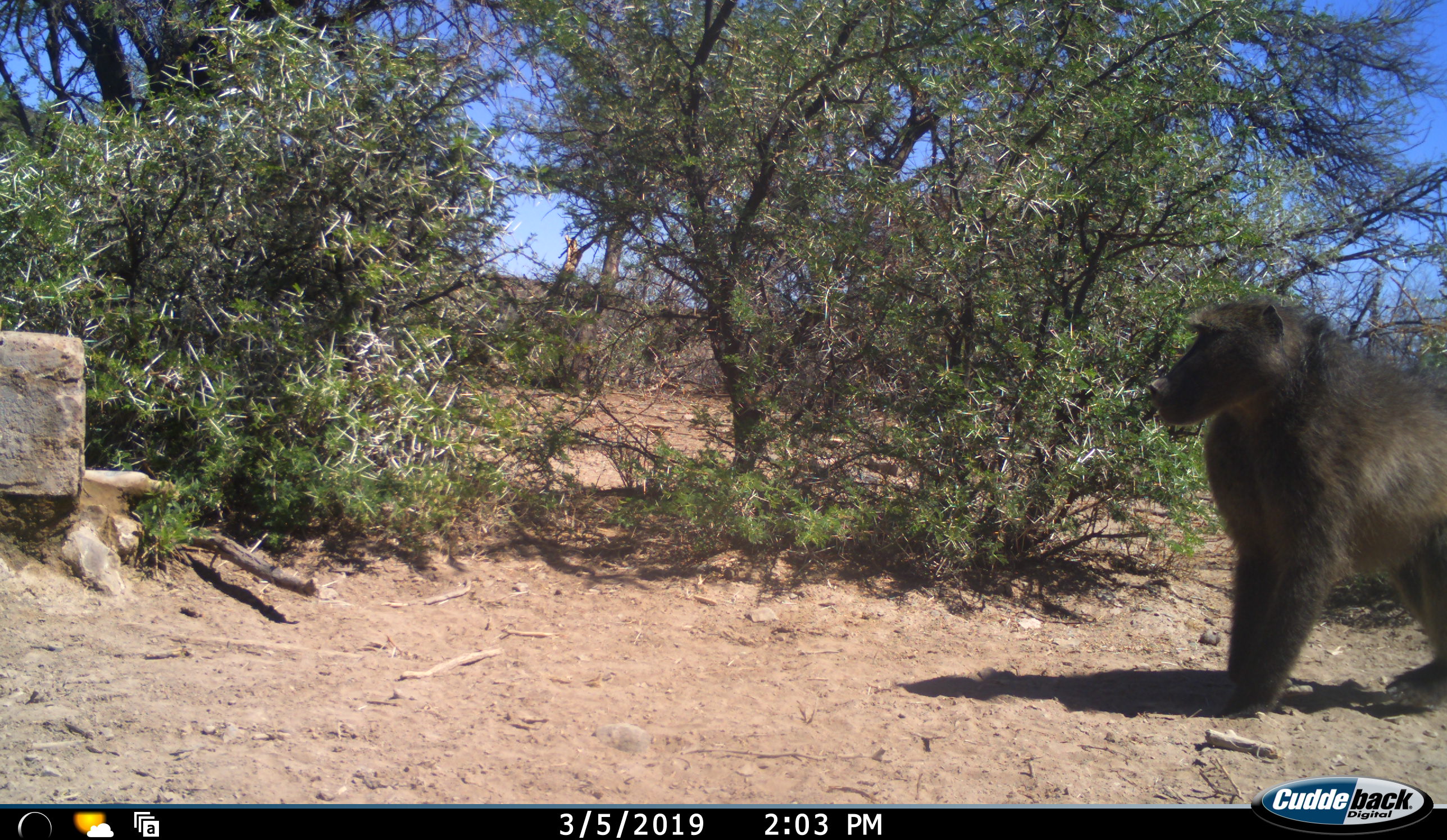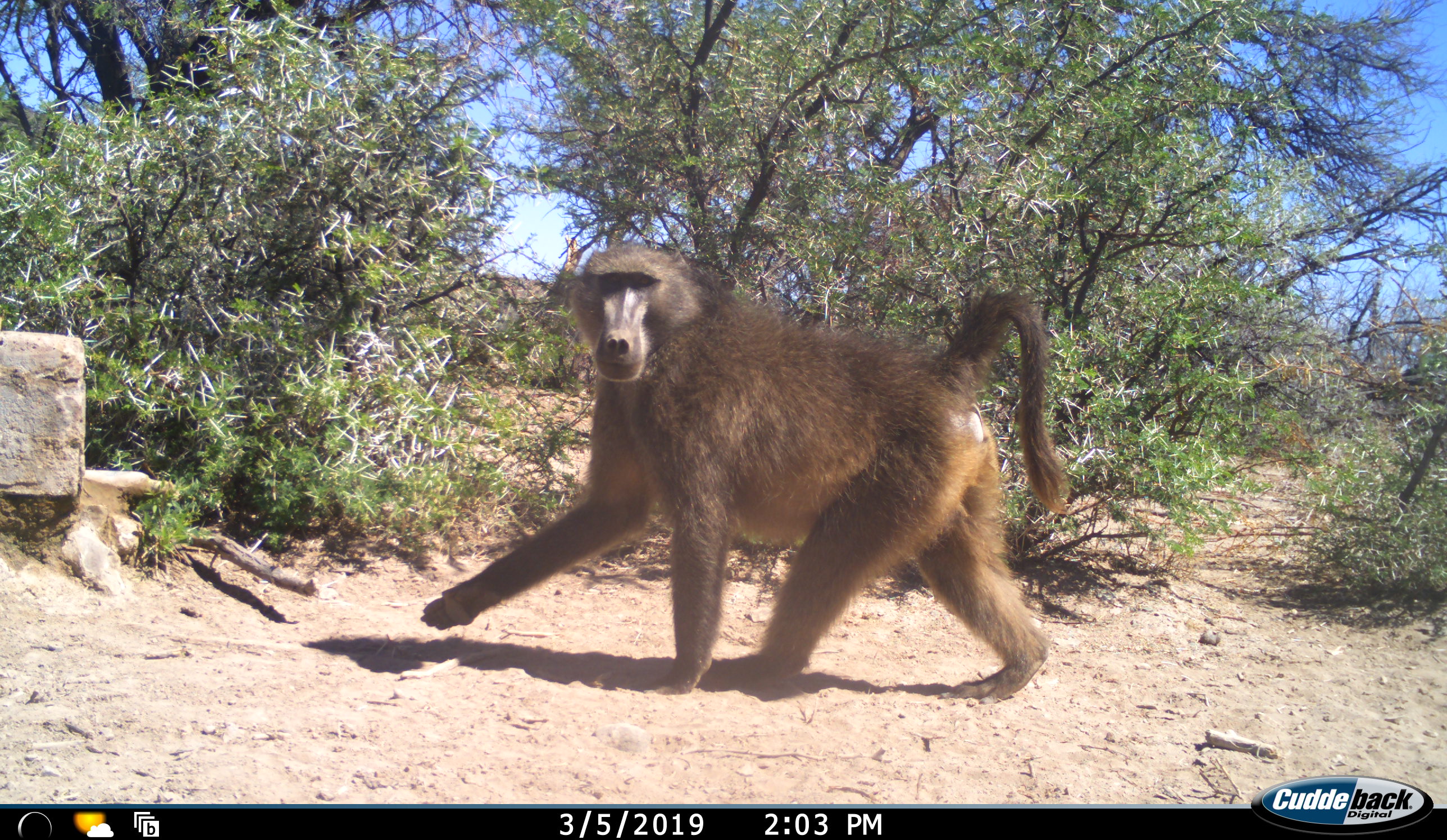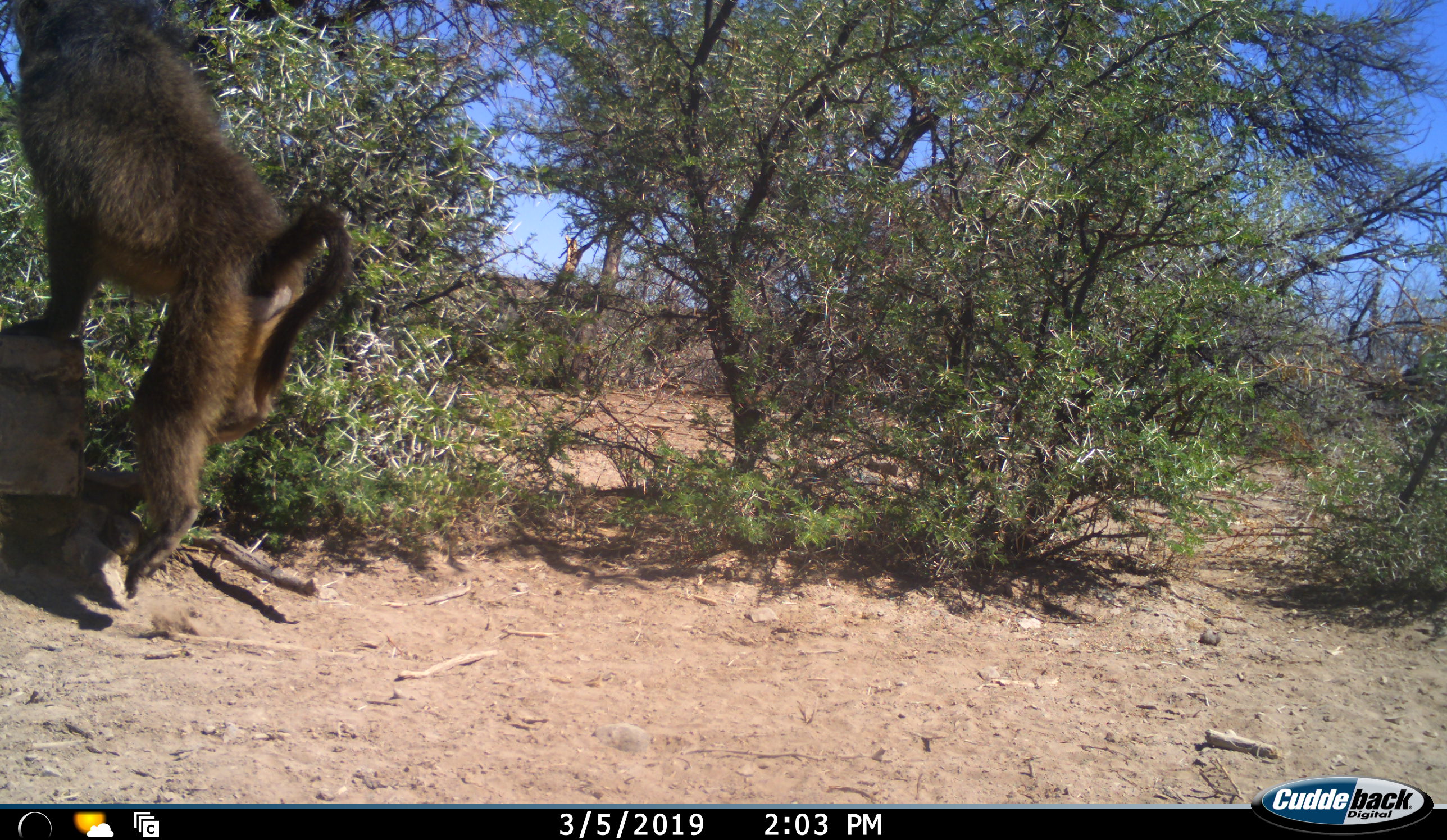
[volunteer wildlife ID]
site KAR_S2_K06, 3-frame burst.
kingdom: Animalia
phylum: Chordata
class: Mammalia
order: Primates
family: Cercopithecidae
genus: Papio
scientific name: Papio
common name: baboon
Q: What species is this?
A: Baboon (Papio).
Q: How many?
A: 1.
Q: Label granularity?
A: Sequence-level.